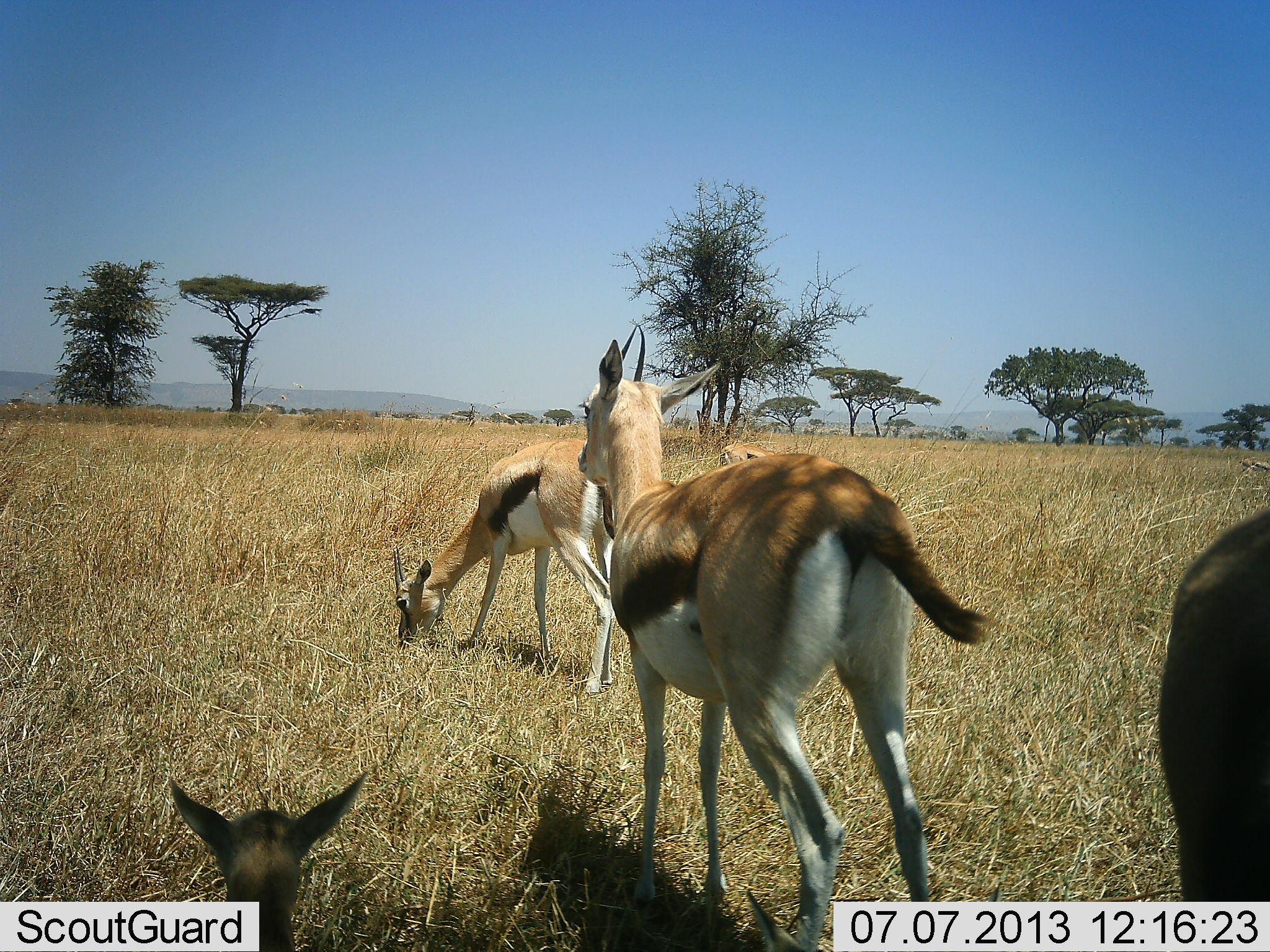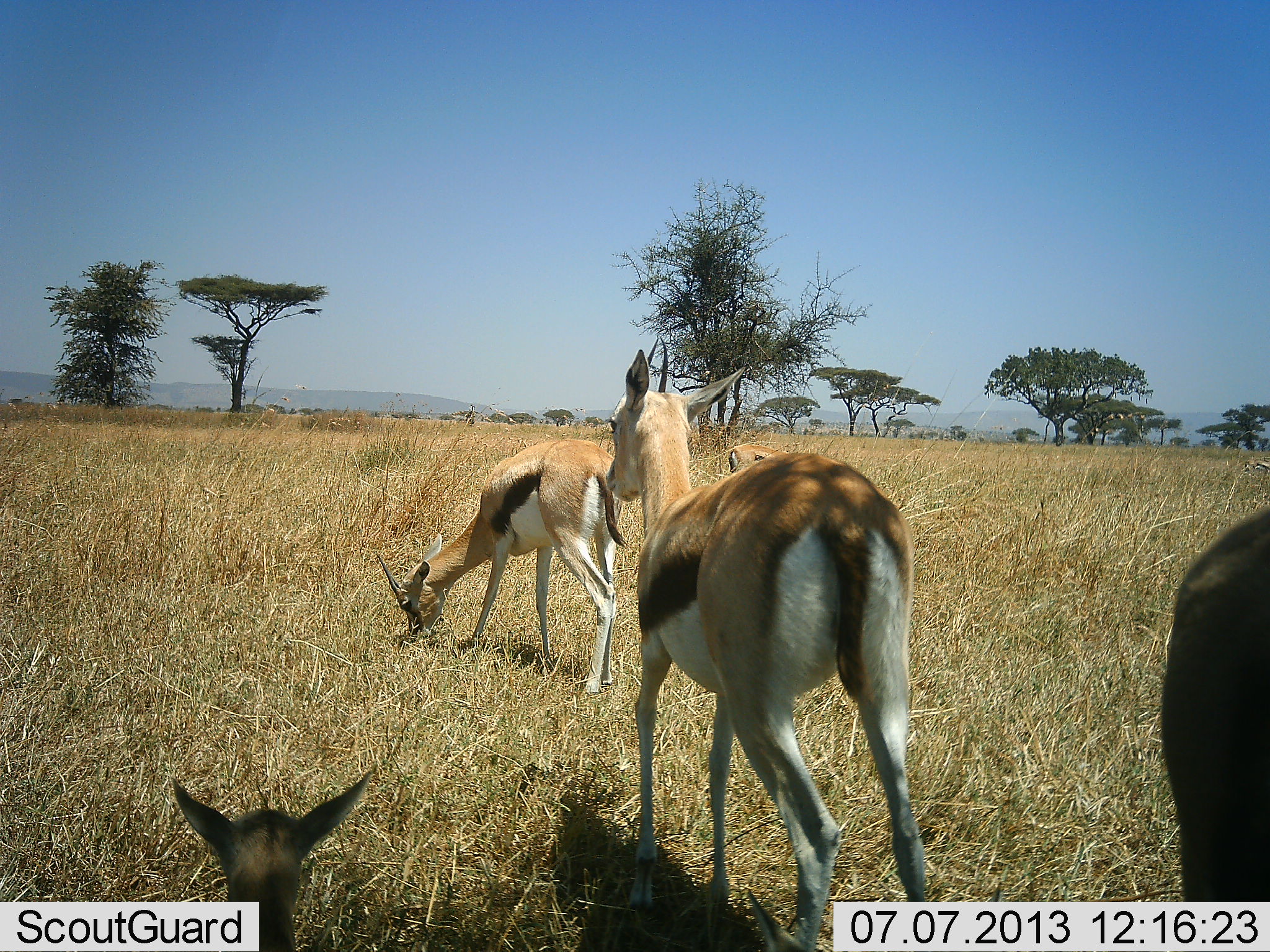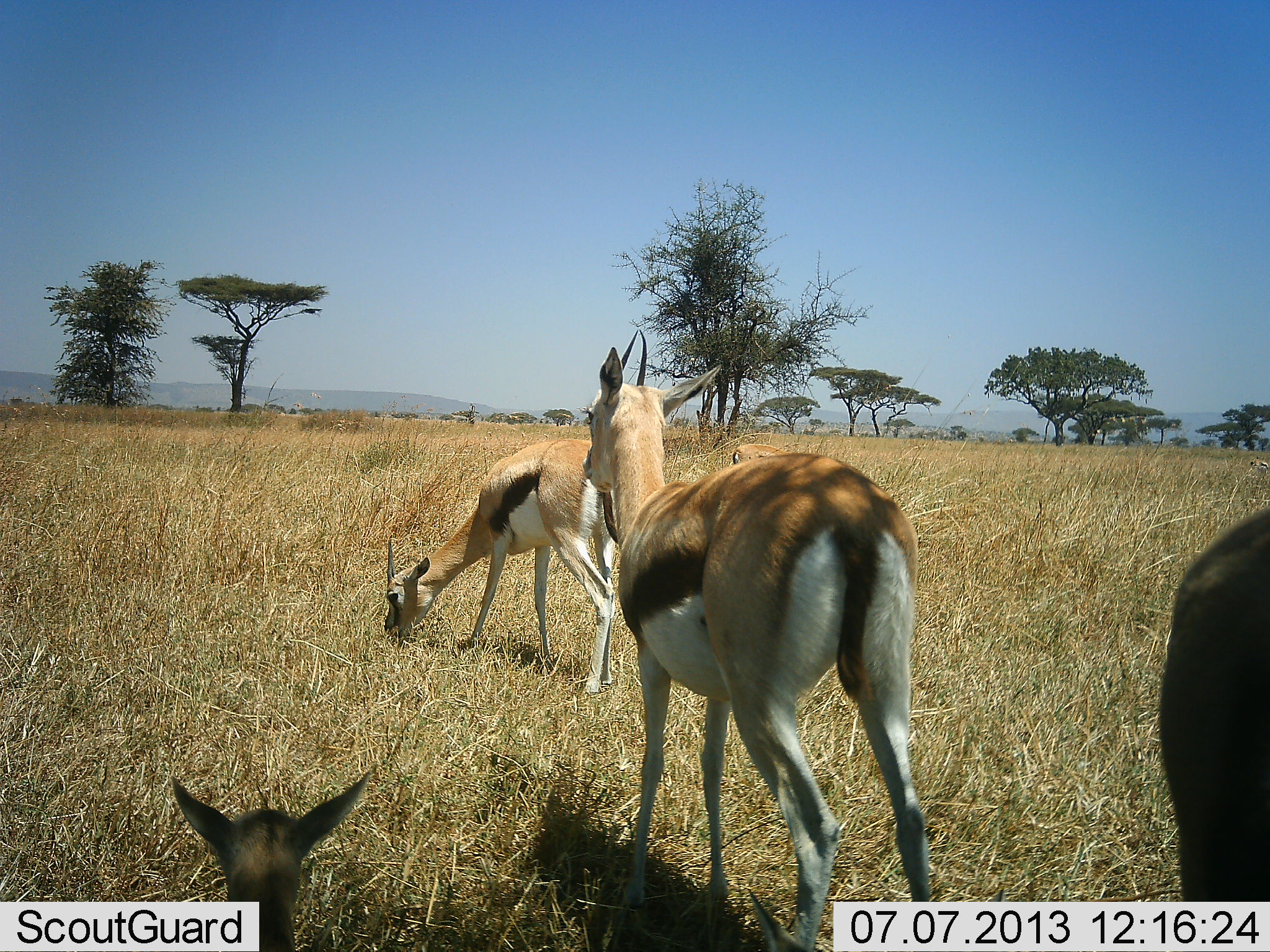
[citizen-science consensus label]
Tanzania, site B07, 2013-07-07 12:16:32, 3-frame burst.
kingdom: Animalia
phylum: Chordata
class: Mammalia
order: Artiodactyla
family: Bovidae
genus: Eudorcas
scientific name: Eudorcas thomsonii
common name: thomson's gazelle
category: gazellethomsons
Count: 5.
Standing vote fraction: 100%.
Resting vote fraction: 70%.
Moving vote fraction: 0%.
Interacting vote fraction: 0%.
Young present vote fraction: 20%.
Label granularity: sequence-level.